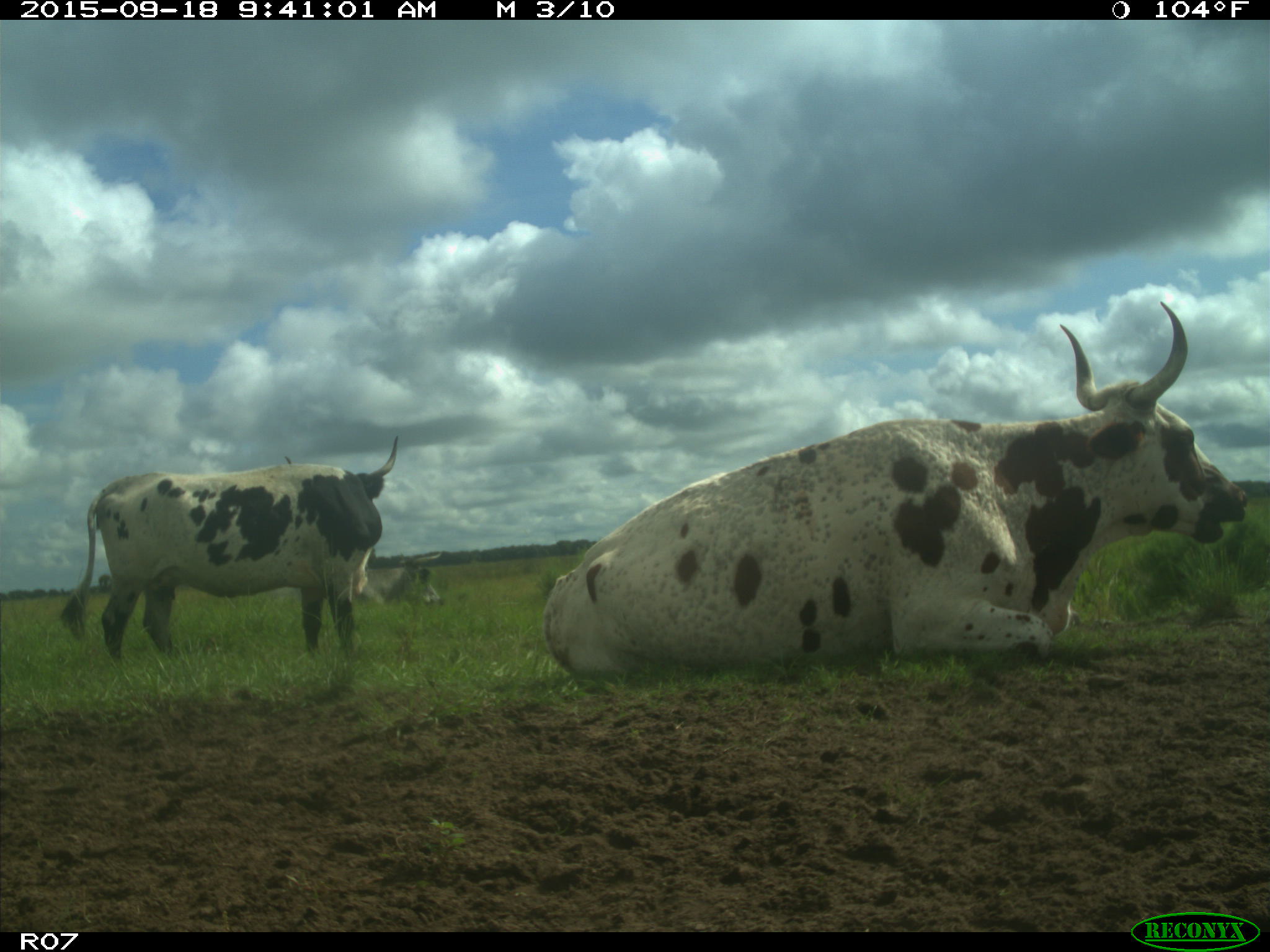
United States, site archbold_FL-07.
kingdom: Animalia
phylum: Chordata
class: Mammalia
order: Artiodactyla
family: Bovidae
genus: Bos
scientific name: Bos taurus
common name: domestic cow